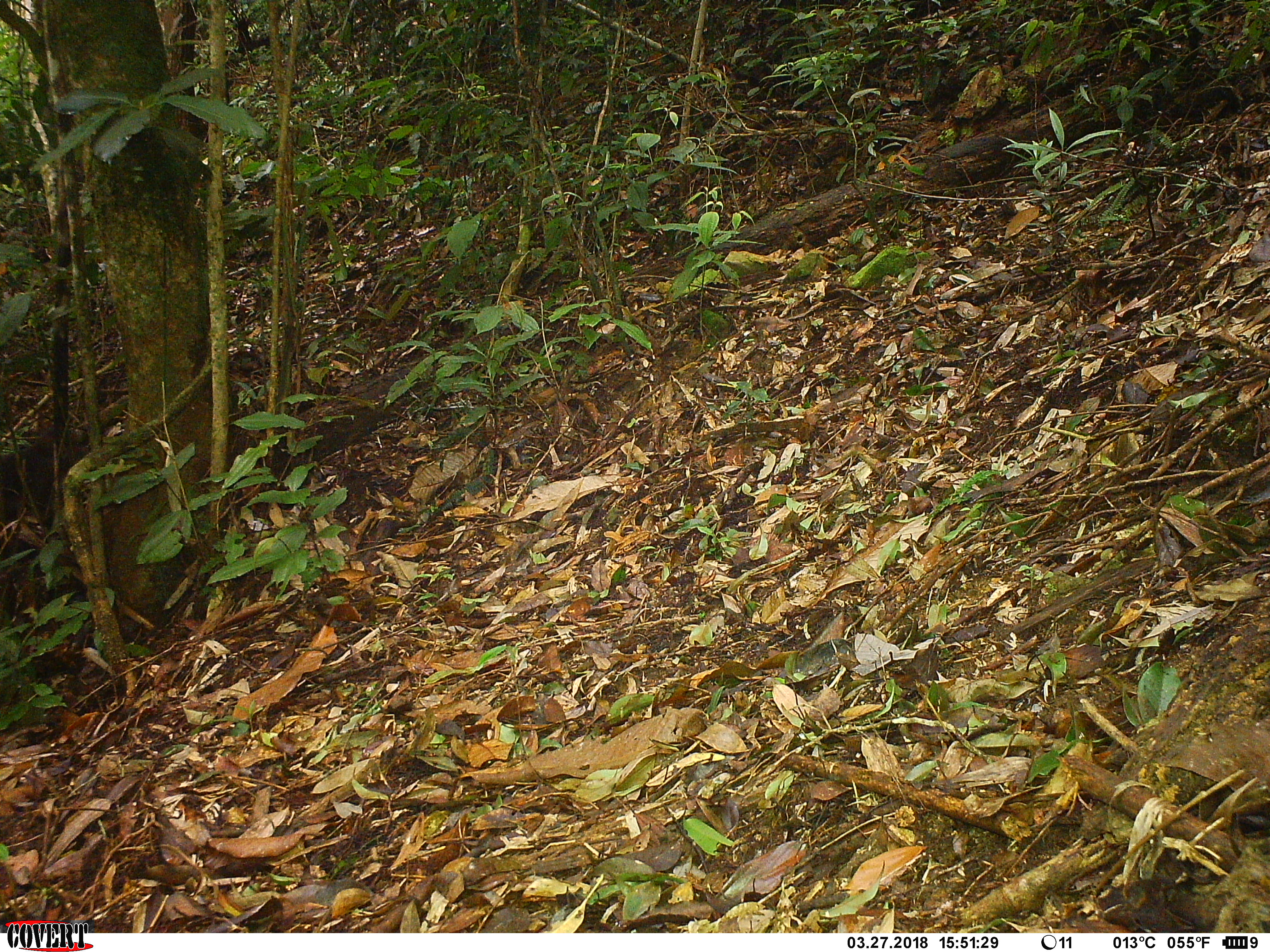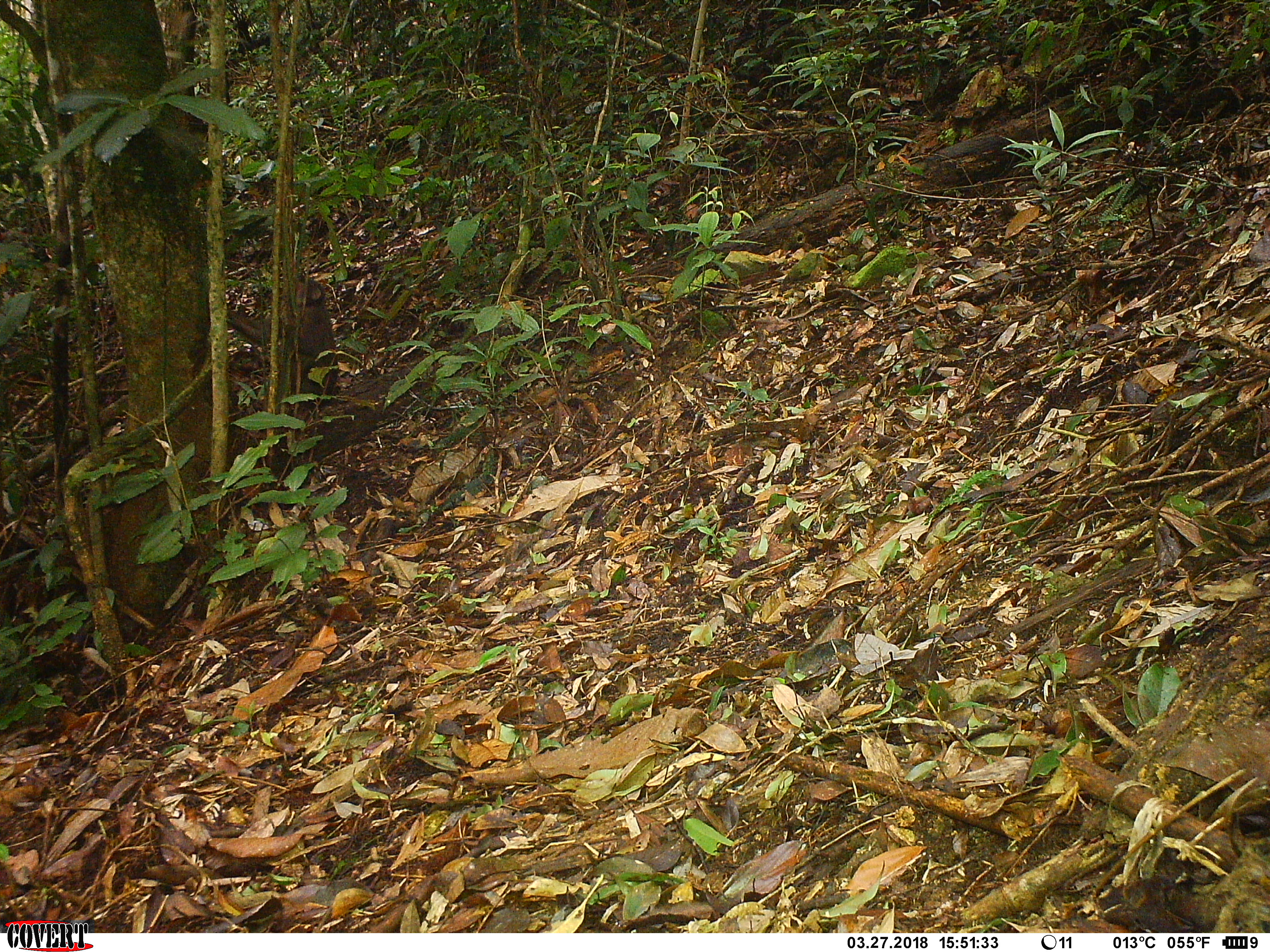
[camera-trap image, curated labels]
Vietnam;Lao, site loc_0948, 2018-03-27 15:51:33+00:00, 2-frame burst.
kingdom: Animalia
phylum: Chordata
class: Mammalia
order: Primates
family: Cercopithecidae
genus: Macaca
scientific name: Macaca arctoides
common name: stump-tailed macaque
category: stump tailed macaque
Stump tailed macaque (stump-tailed macaque) (Macaca arctoides). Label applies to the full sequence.